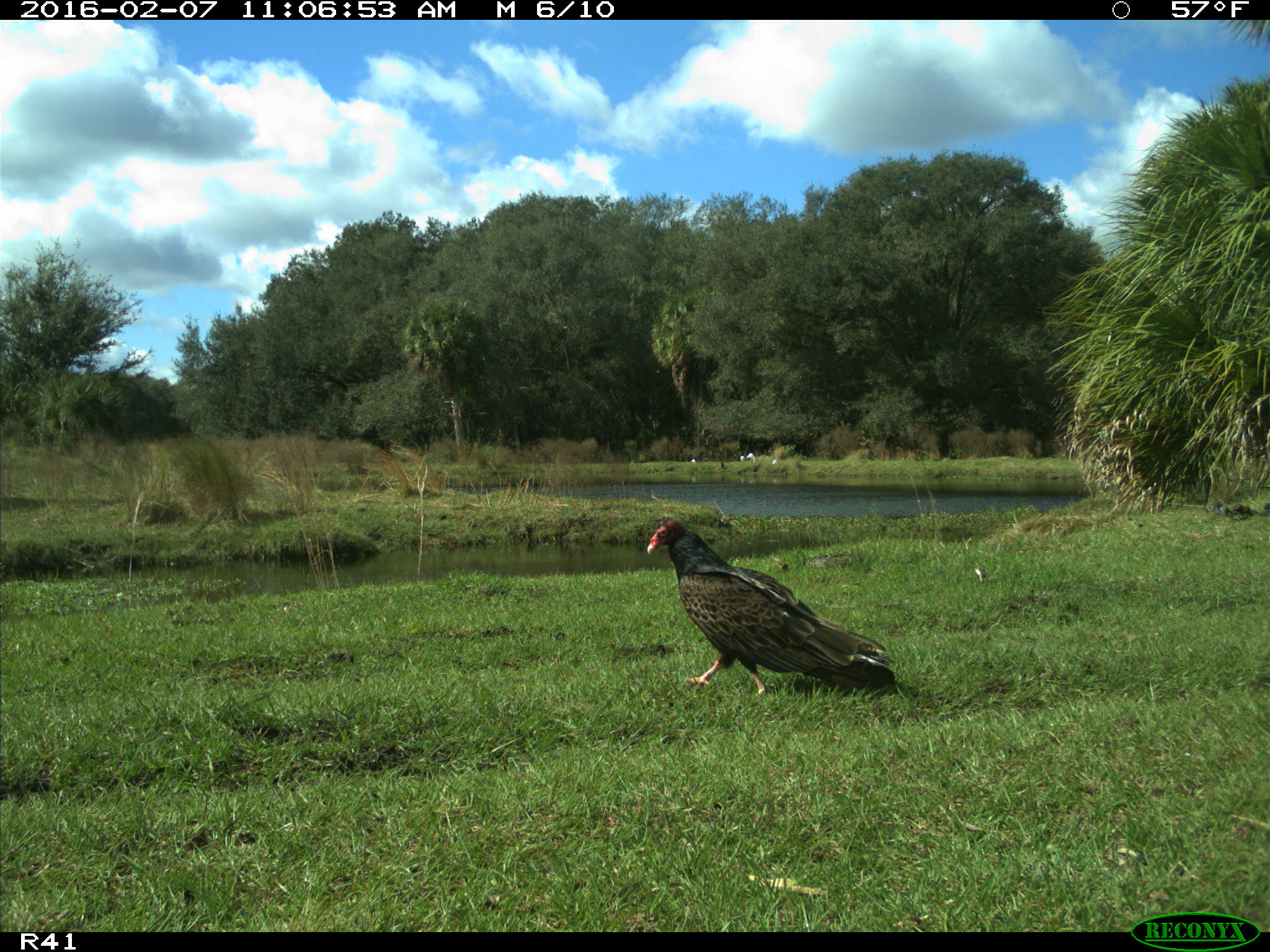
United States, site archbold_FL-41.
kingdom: Animalia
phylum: Chordata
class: Aves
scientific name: Aves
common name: birds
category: unidentified bird